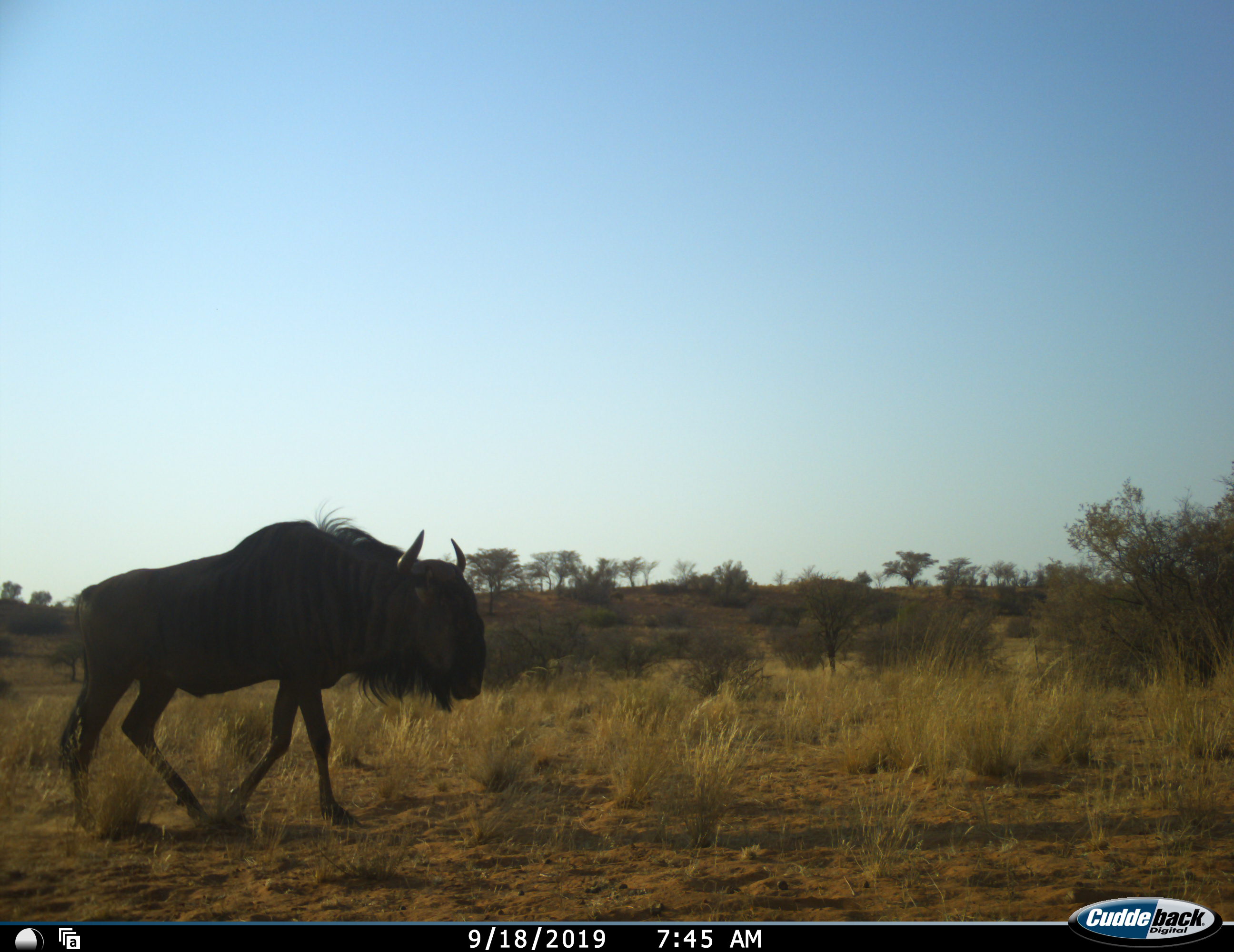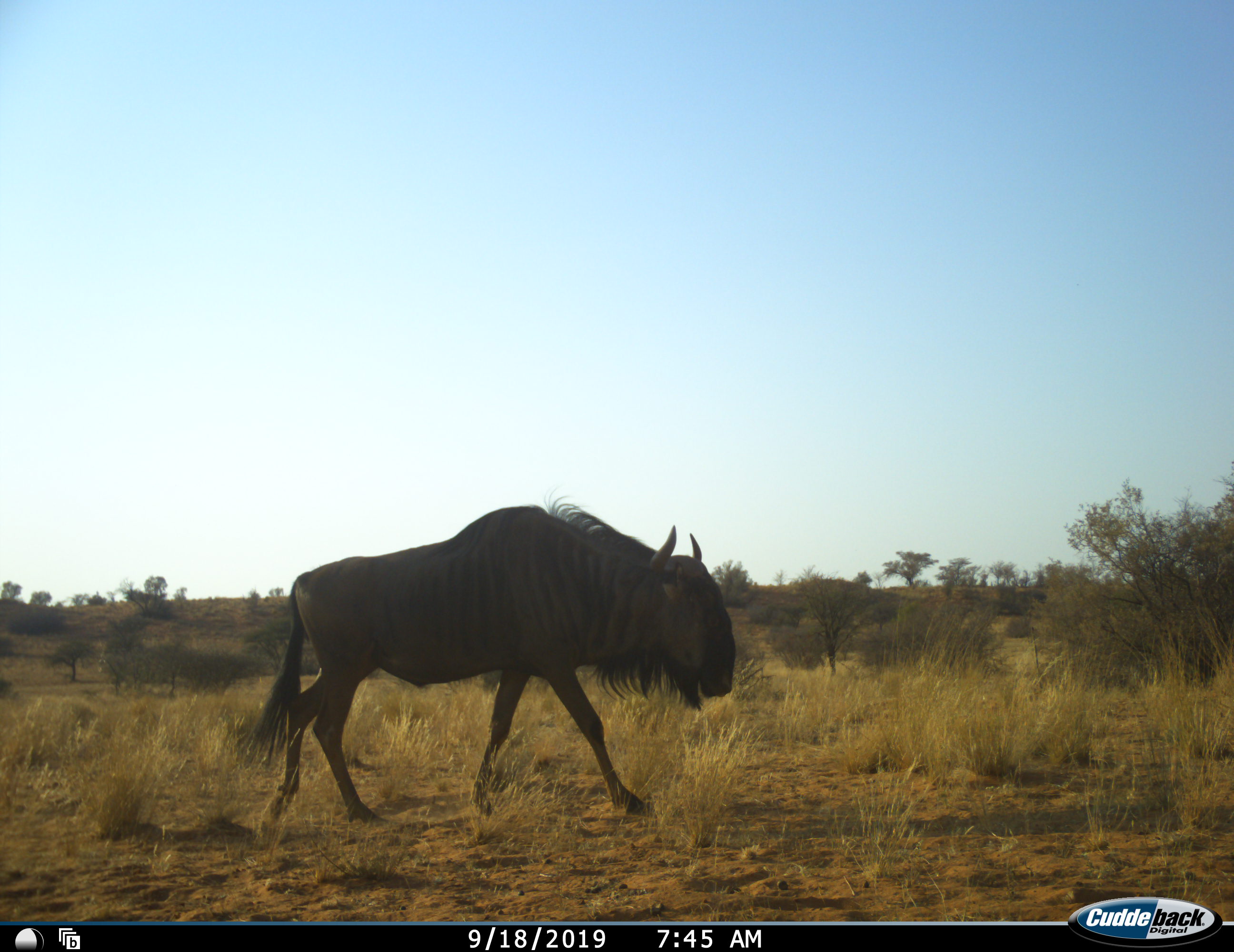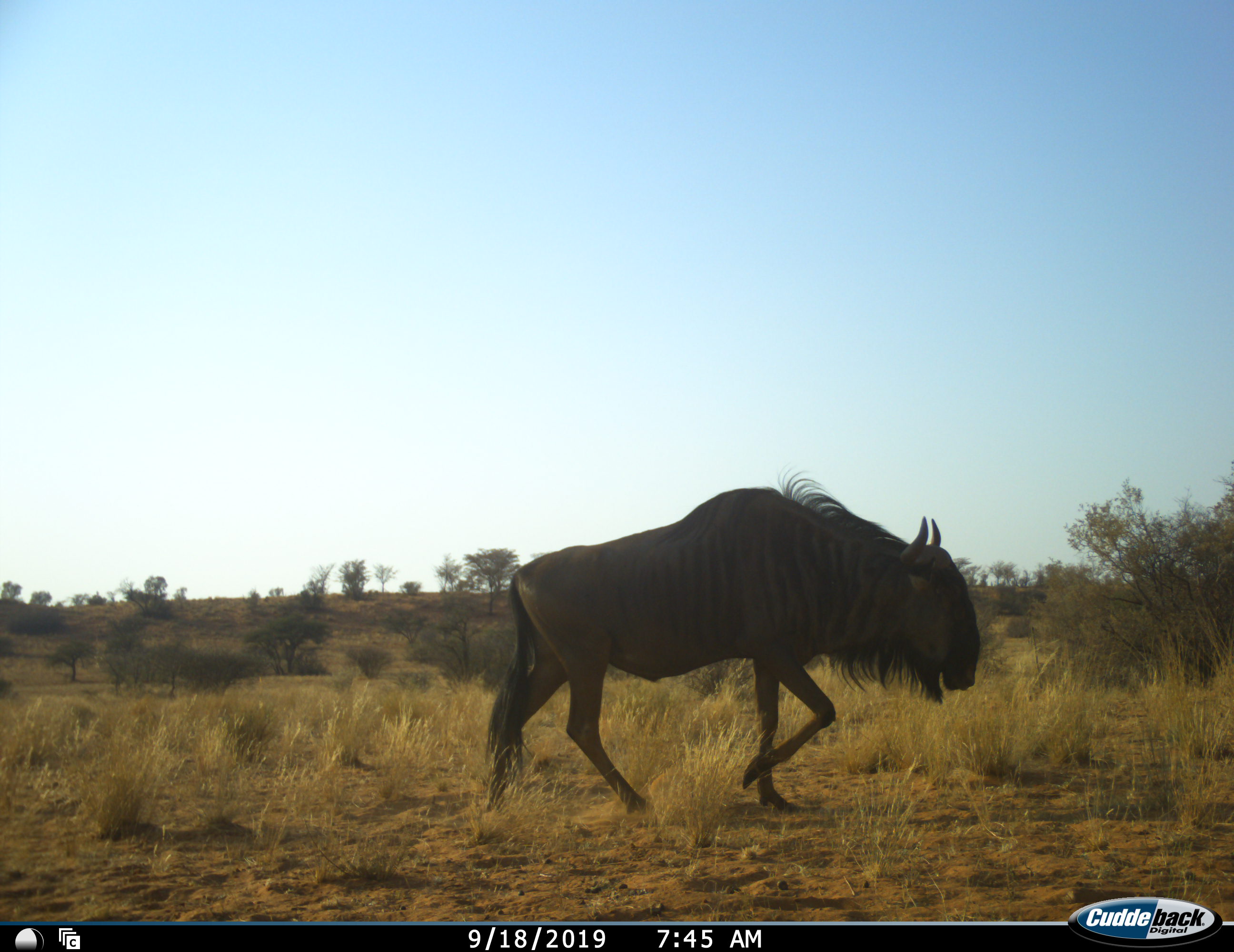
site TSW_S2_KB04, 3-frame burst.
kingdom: Animalia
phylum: Chordata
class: Mammalia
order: Artiodactyla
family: Bovidae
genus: Connochaetes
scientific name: Connochaetes taurinus taurinus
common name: blue wildebeest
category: wildebeestblue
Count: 1.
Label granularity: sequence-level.